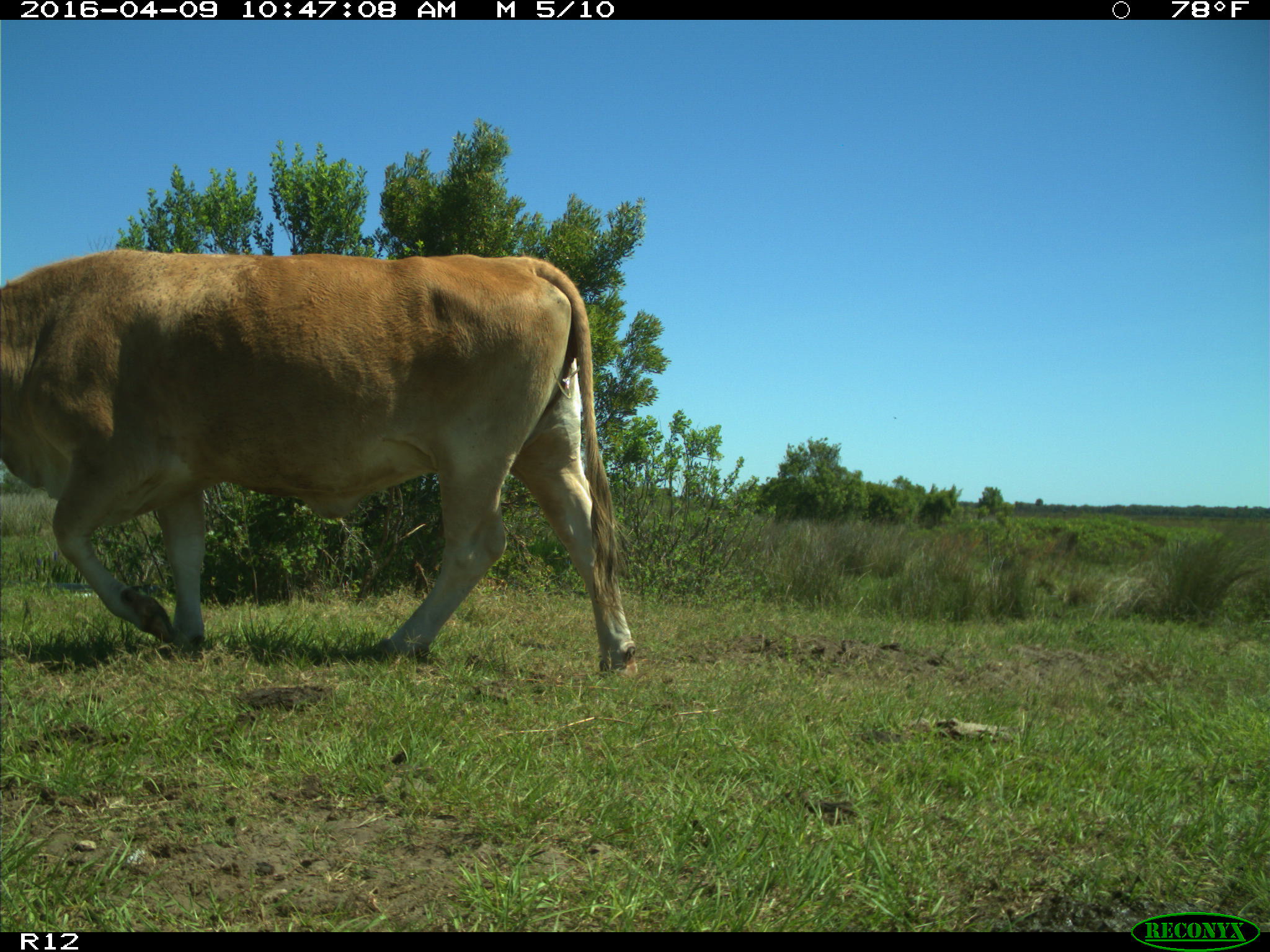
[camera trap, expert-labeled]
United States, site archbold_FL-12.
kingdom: Animalia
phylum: Chordata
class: Mammalia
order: Artiodactyla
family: Bovidae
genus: Bos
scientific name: Bos taurus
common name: domestic cow